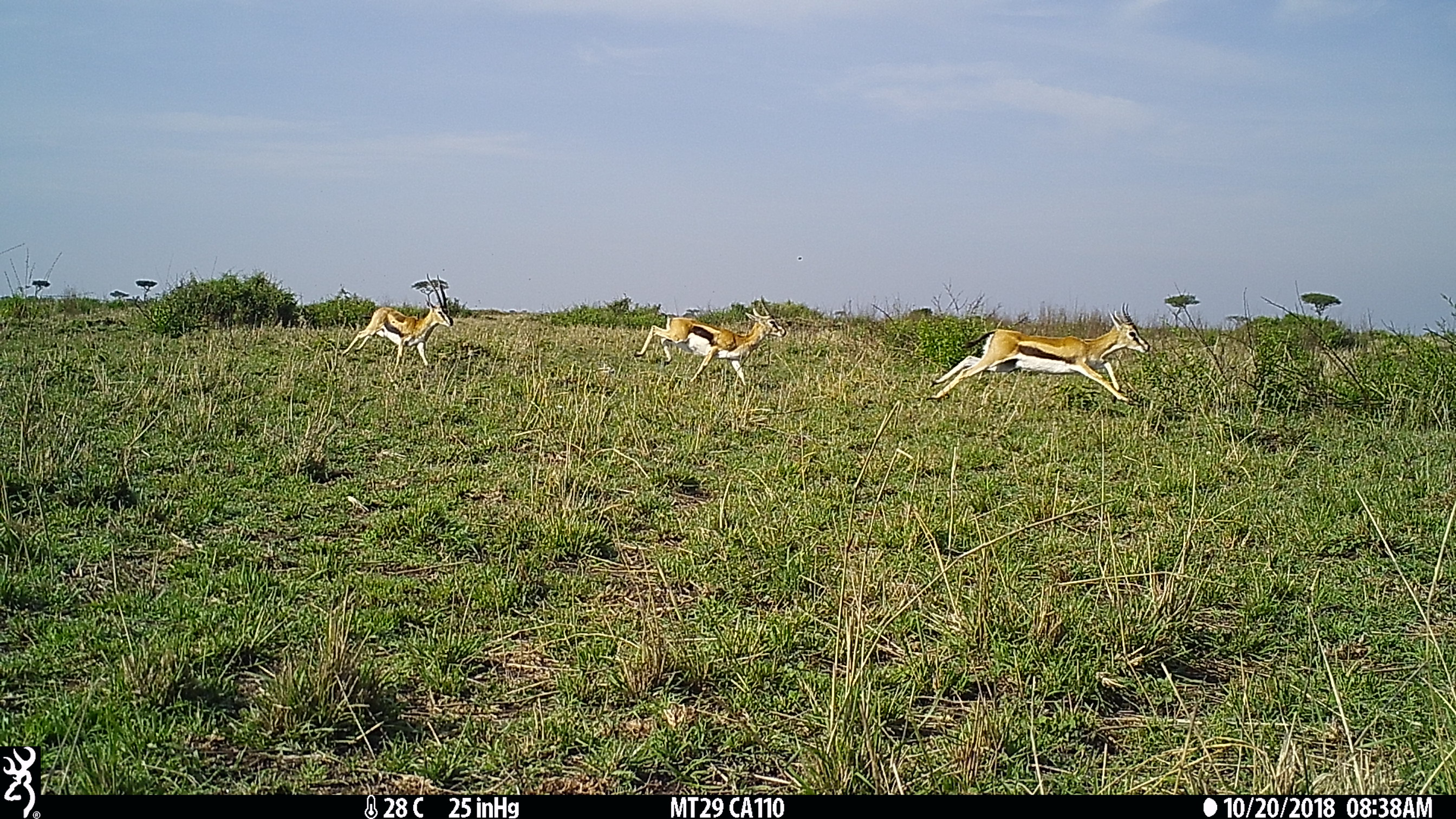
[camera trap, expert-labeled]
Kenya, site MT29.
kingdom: Animalia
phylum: Chordata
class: Mammalia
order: Artiodactyla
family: Bovidae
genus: Eudorcas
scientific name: Eudorcas thomsonii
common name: thomon's gazelle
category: gazelle thomsons